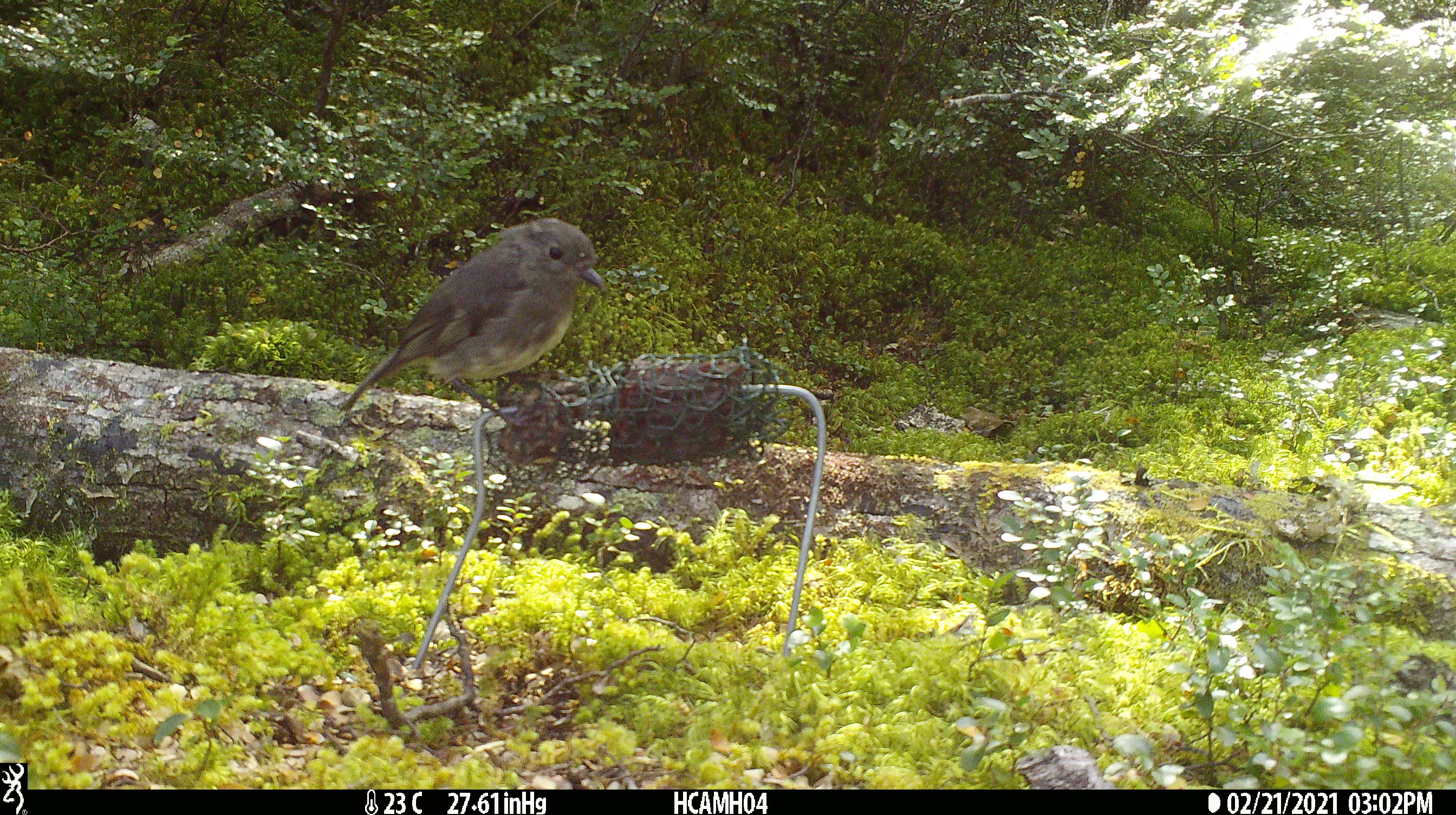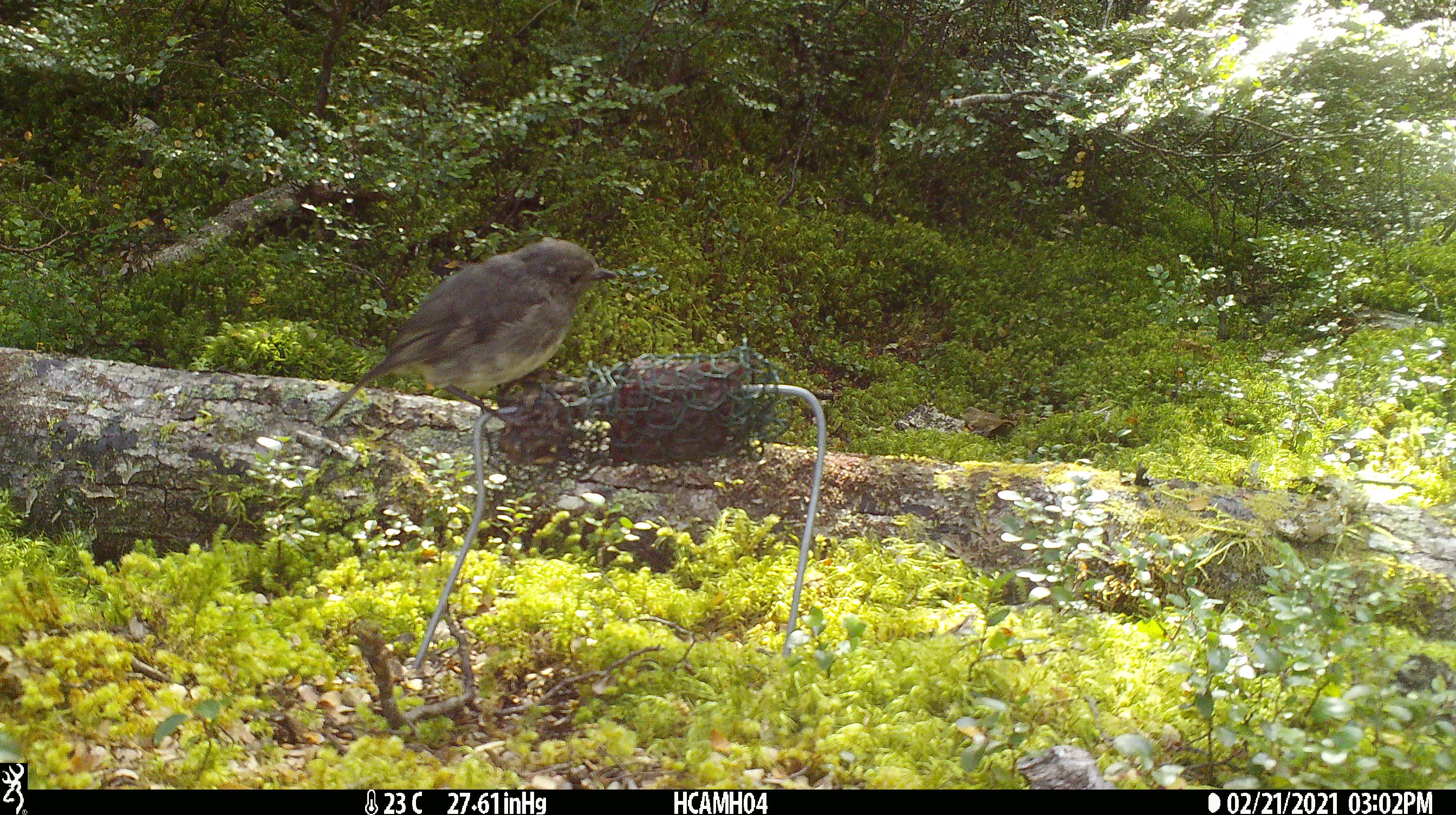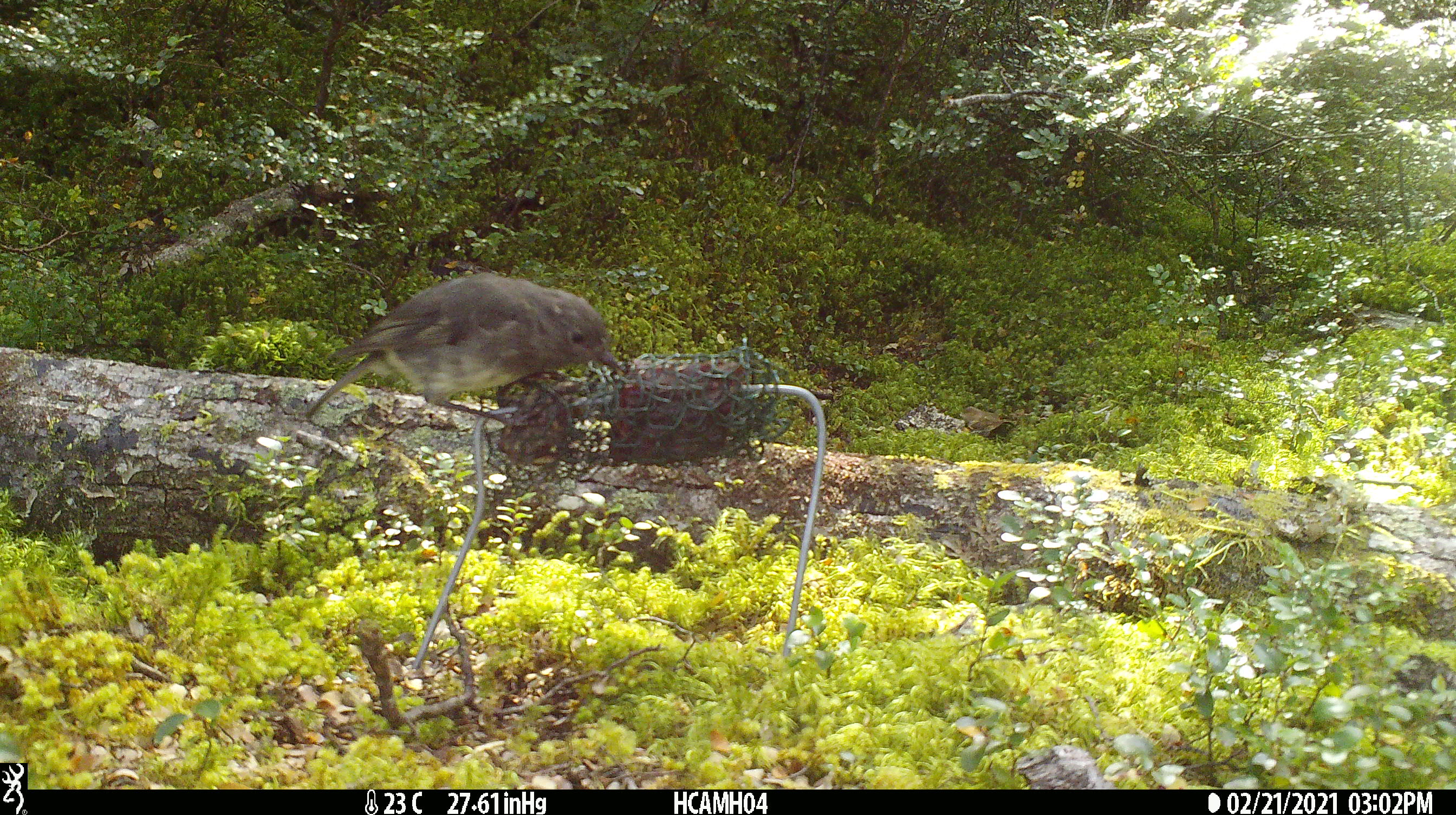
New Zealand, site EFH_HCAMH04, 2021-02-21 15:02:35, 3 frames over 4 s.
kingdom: Animalia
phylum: Chordata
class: Aves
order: Passeriformes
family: Petroicidae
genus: Petroica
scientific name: Petroica australis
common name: new zealand robin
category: robin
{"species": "robin (new zealand robin) (Petroica australis)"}